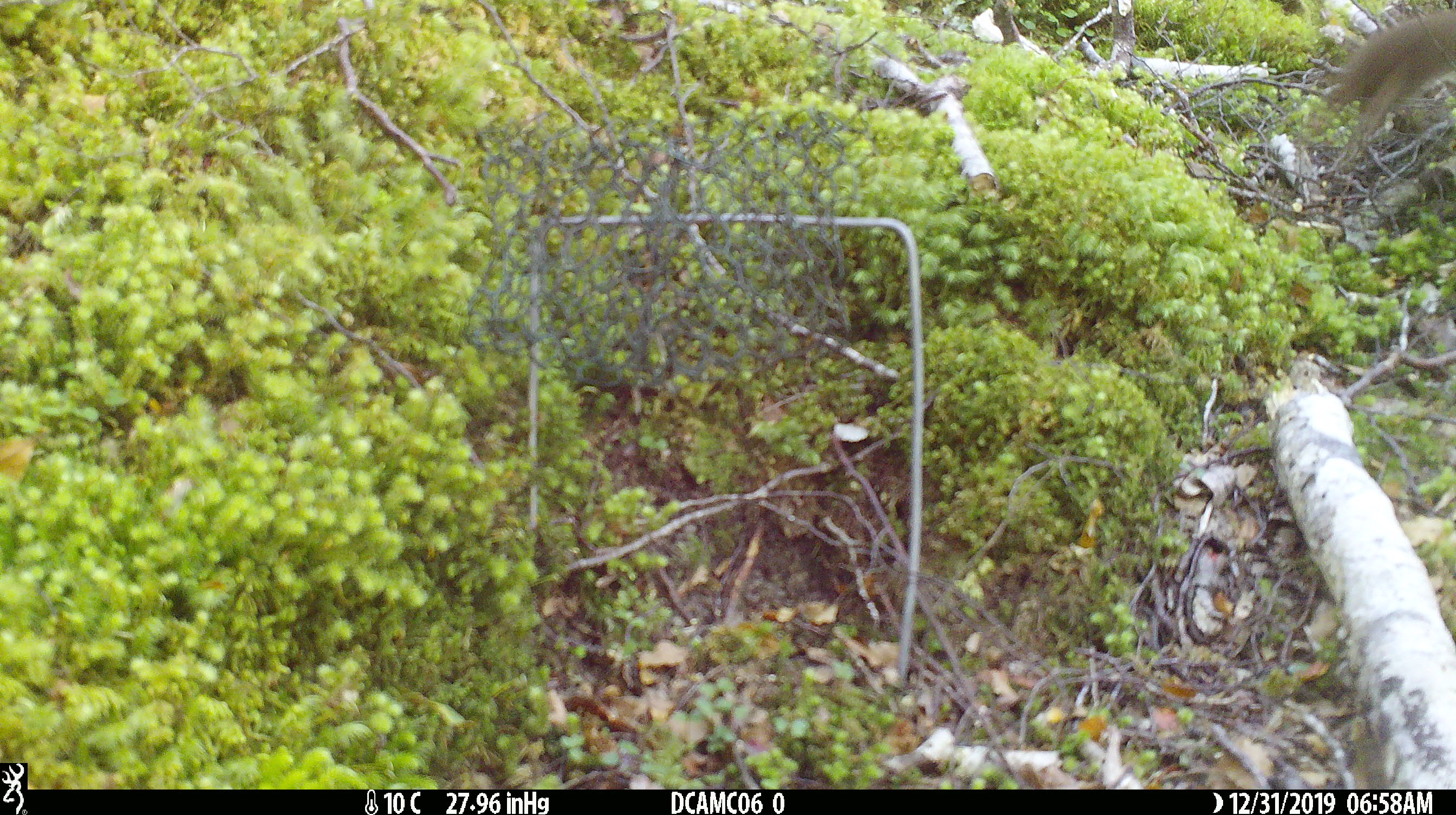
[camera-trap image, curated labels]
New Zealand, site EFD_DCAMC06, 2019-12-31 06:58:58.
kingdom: Animalia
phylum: Chordata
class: Mammalia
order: Rodentia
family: Muridae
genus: Mus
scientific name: Mus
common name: mouse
Mouse (Mus).